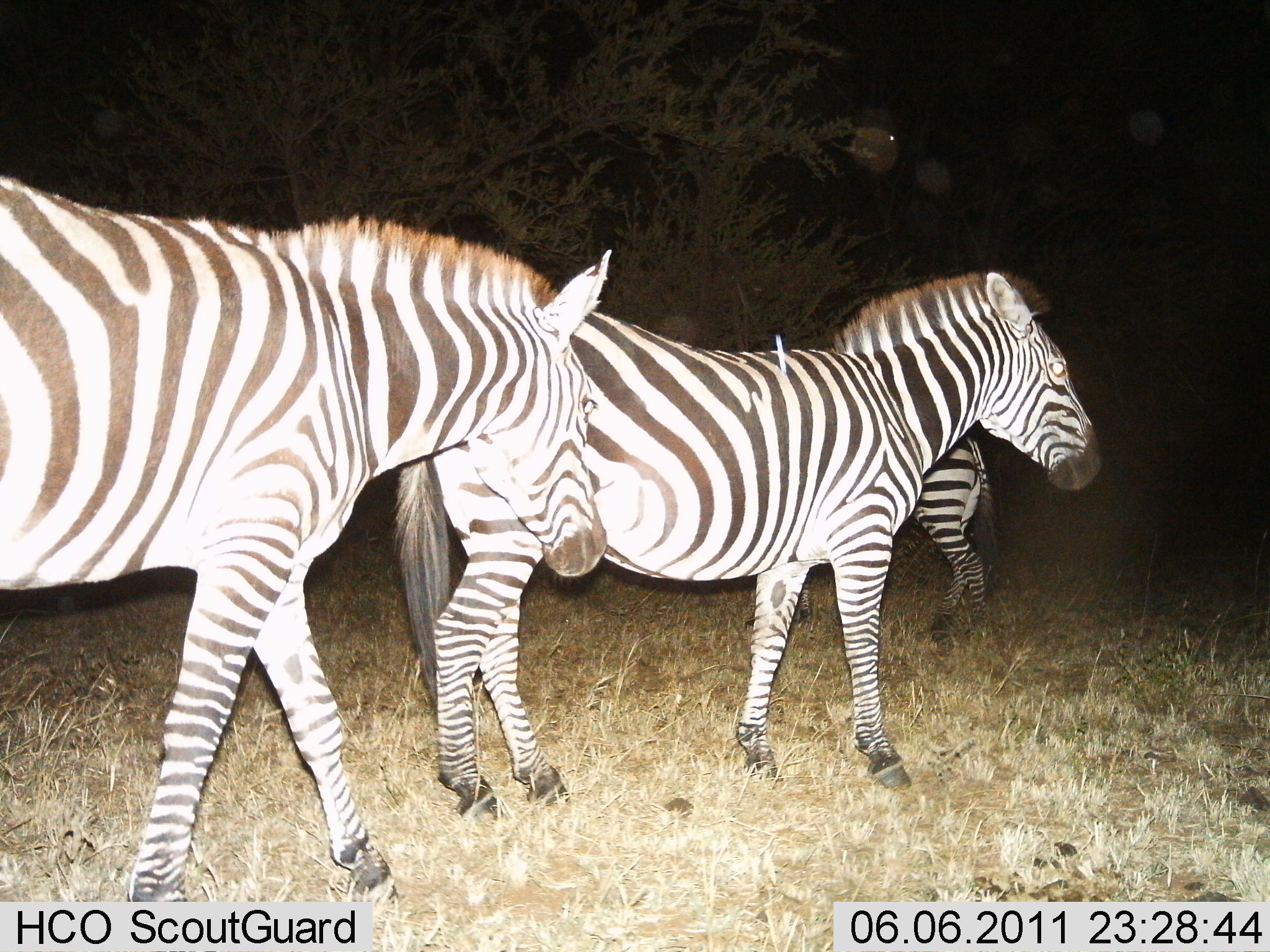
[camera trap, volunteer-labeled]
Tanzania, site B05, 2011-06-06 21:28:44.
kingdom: Animalia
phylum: Chordata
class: Mammalia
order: Perissodactyla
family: Equidae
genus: Equus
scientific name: Equus quagga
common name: plains zebra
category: zebra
Zebra (plains zebra) (Equus quagga), count 3. Behavior (volunteer vote fractions): standing 67%, resting 0%, moving 50%, interacting 0%. Young present (vote fraction): 0%. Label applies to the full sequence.